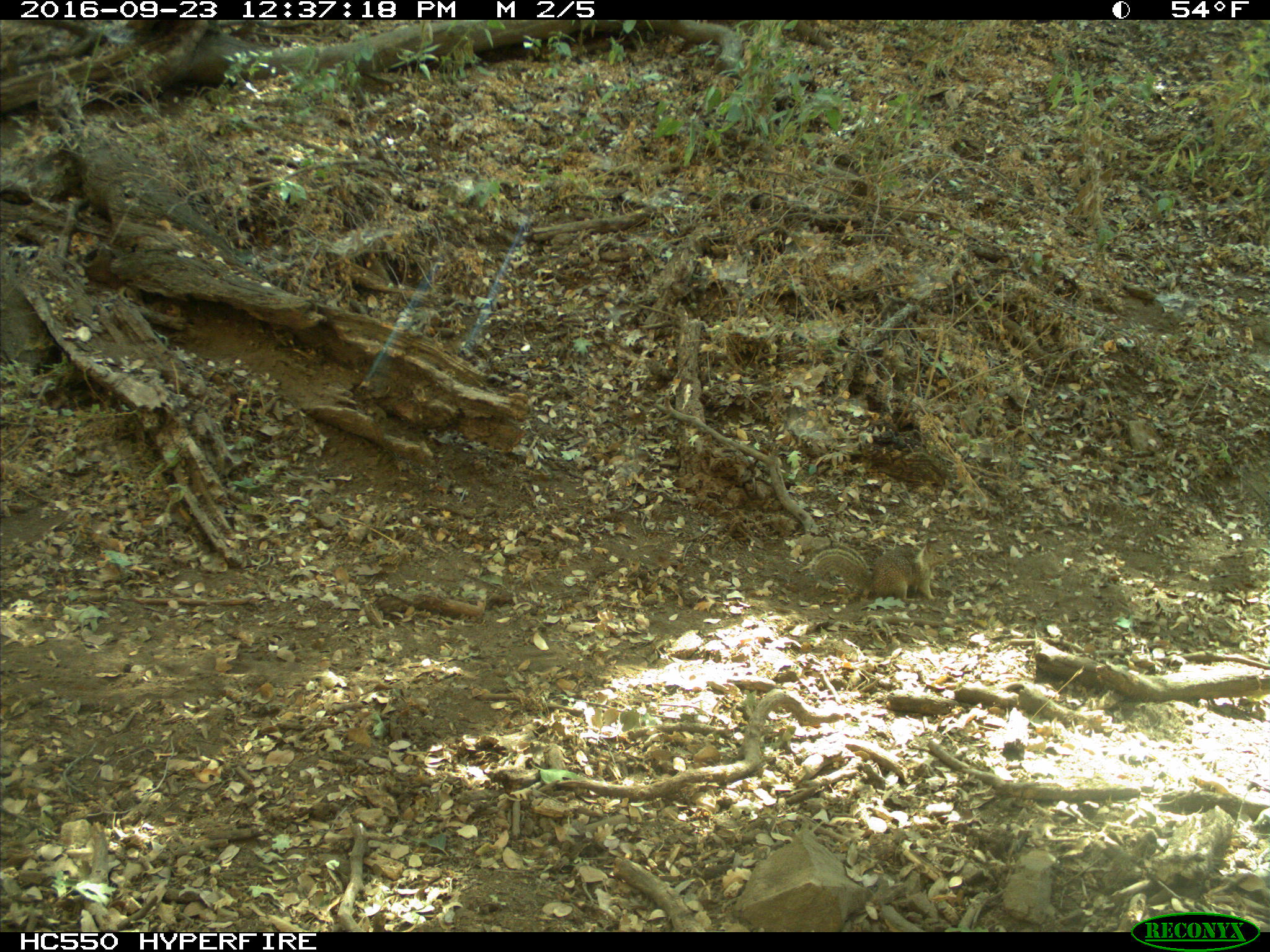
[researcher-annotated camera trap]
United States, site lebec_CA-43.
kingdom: Animalia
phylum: Chordata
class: Mammalia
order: Rodentia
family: Sciuridae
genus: Otospermophilus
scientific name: Otospermophilus beecheyi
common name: california ground squirrel